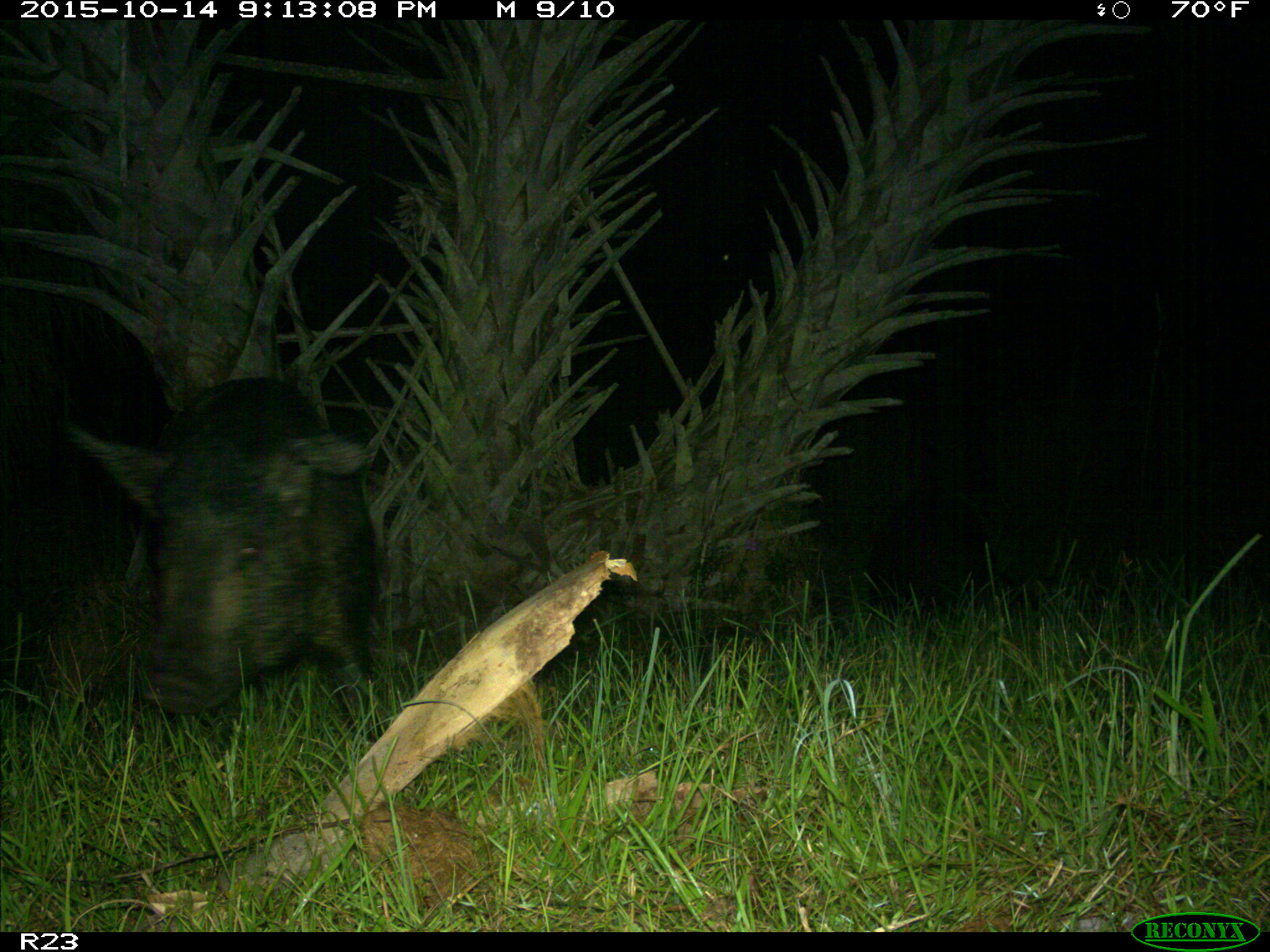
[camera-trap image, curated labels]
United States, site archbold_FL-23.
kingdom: Animalia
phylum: Chordata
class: Mammalia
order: Artiodactyla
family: Suidae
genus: Sus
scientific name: Sus scrofa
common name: wild boar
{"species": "Sus scrofa (wild boar)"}